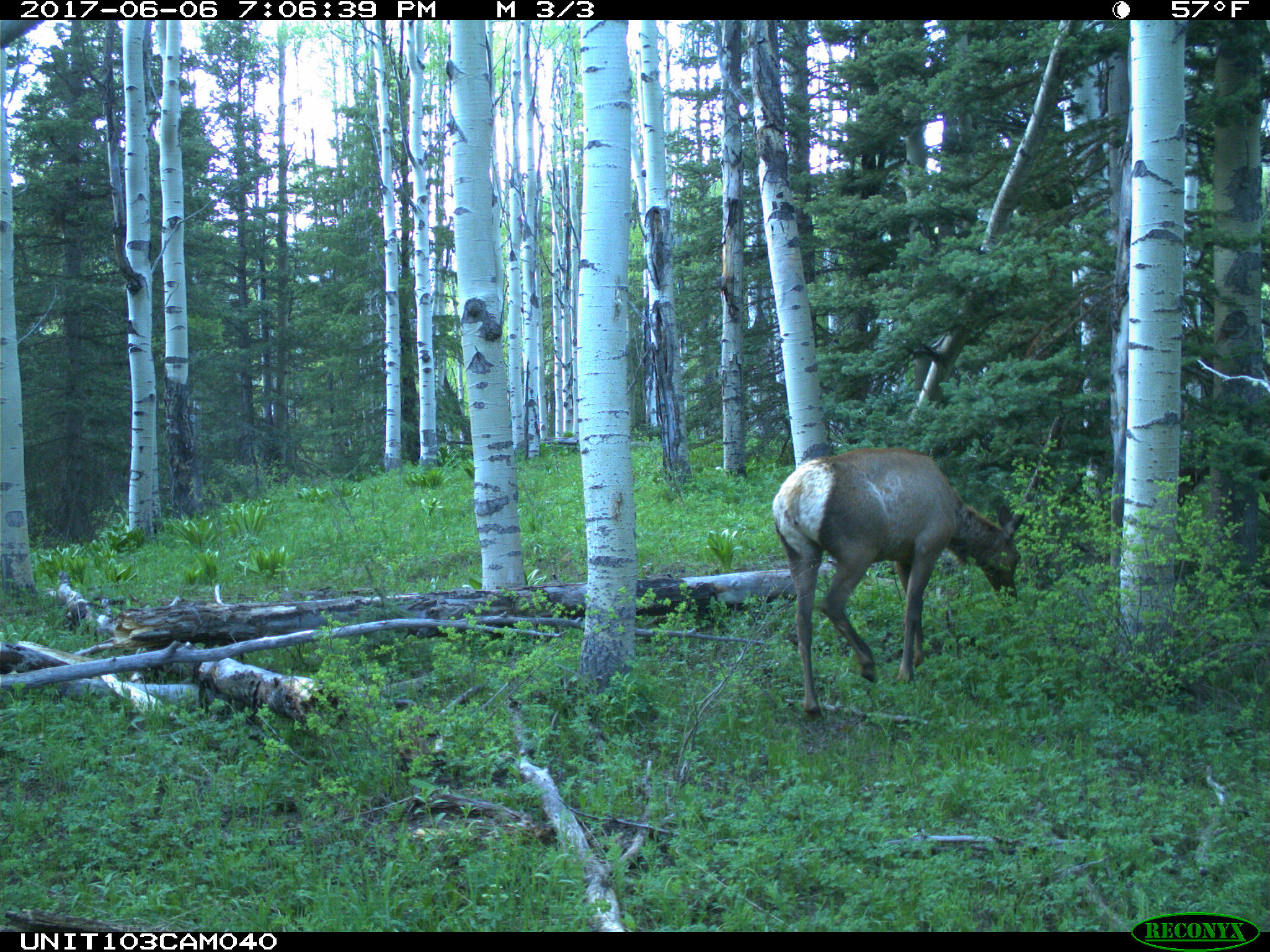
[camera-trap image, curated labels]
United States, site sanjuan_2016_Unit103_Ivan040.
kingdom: Animalia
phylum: Chordata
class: Mammalia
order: Artiodactyla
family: Cervidae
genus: Cervus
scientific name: Cervus elaphus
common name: red deer